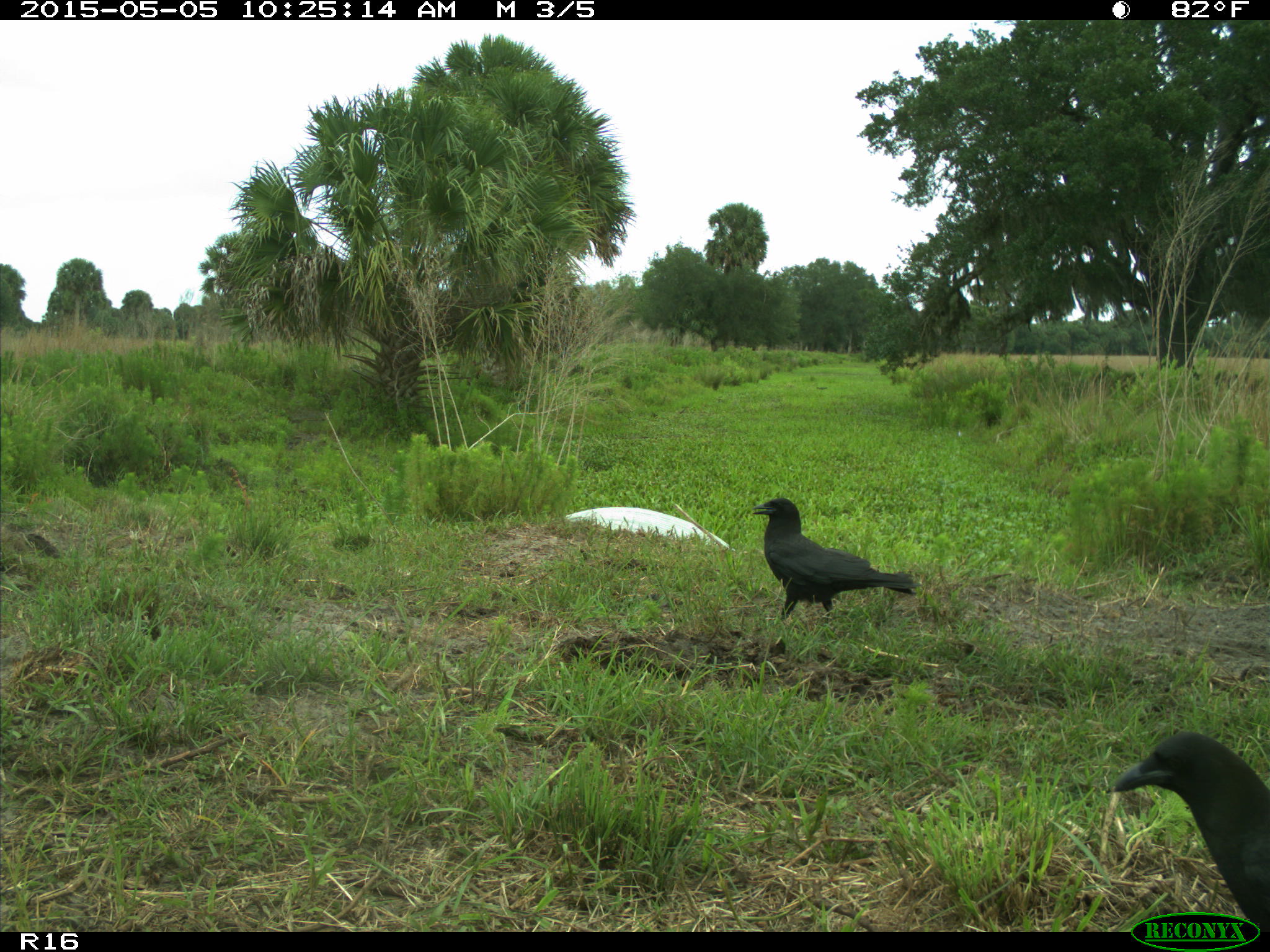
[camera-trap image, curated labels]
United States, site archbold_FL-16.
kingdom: Animalia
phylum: Chordata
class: Mammalia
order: Artiodactyla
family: Bovidae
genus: Bos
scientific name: Bos taurus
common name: domestic cow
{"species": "Bos taurus (domestic cow)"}